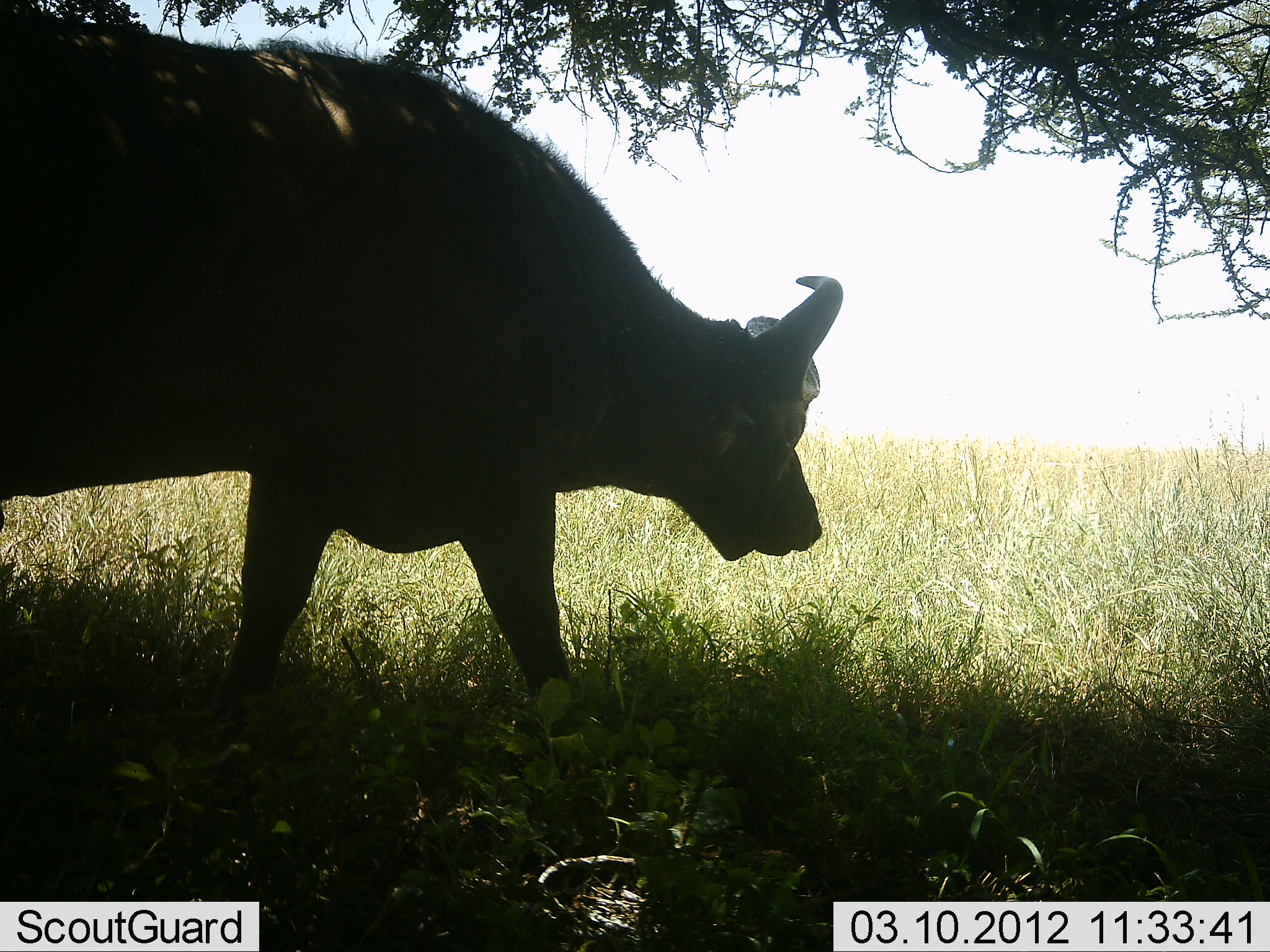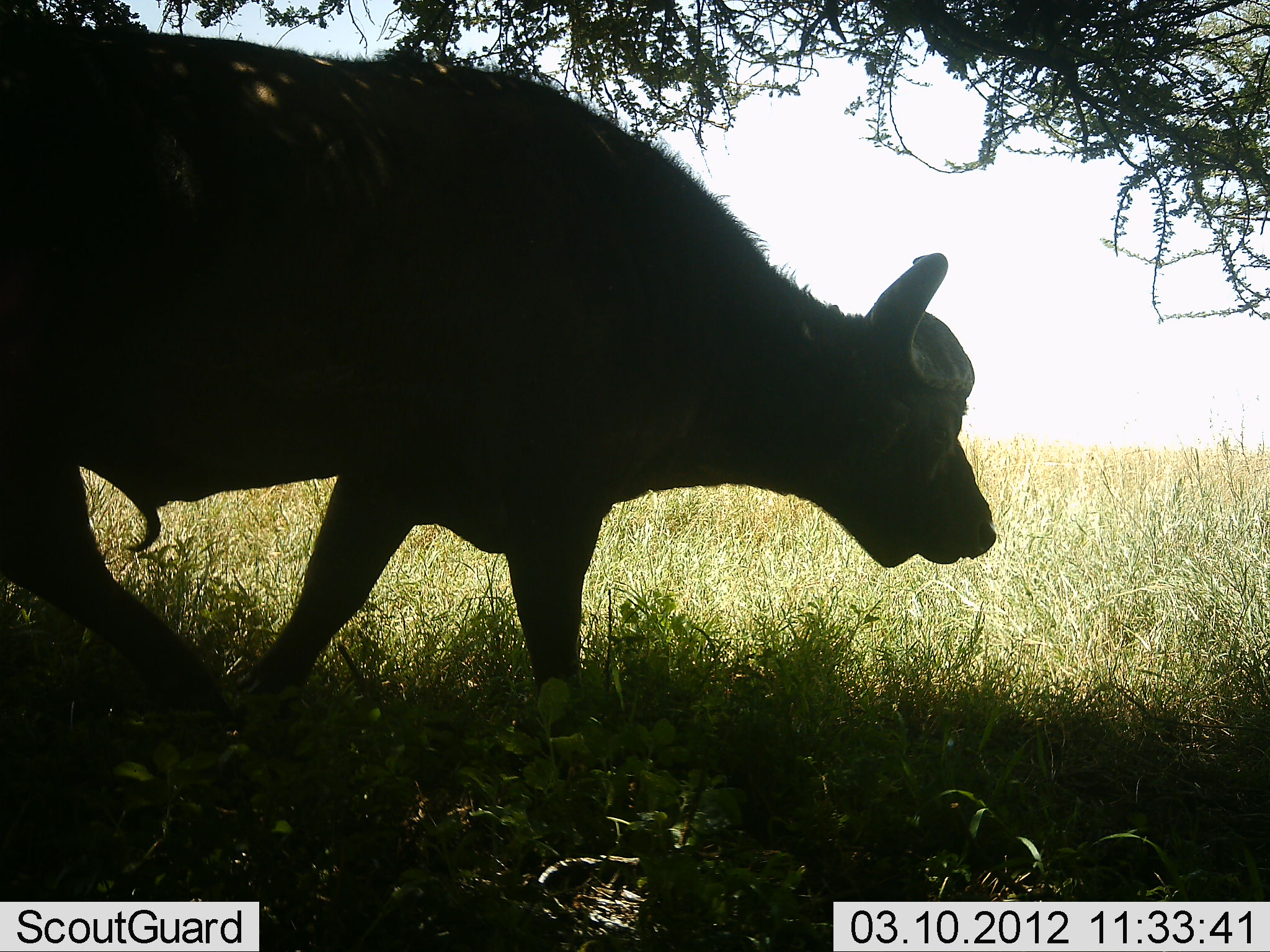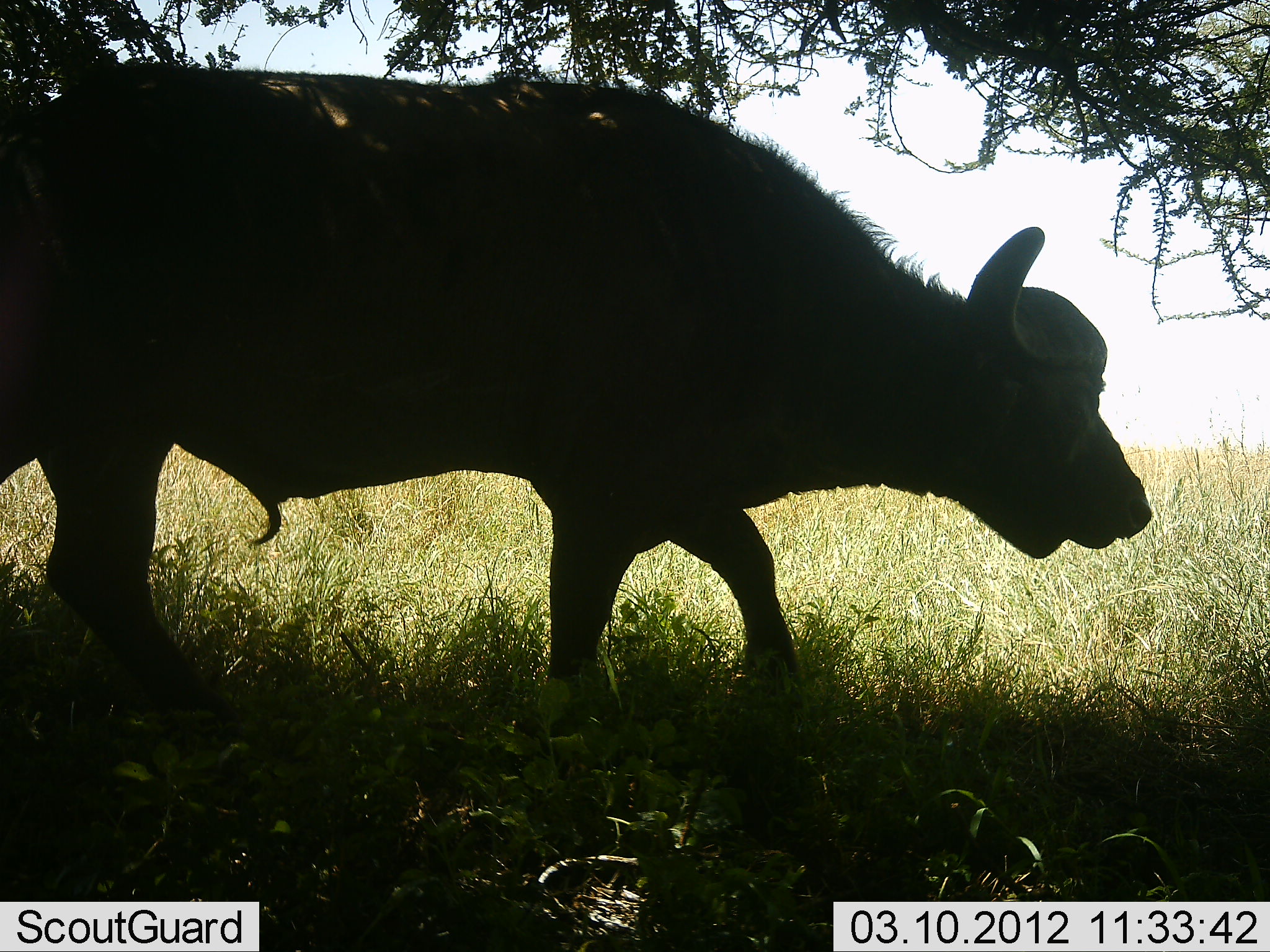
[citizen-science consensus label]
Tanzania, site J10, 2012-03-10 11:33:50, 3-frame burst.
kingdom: Animalia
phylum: Chordata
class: Mammalia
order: Artiodactyla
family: Bovidae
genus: Syncerus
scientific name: Syncerus caffer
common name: cape buffalo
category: buffalo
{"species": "buffalo (cape buffalo) (Syncerus caffer)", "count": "1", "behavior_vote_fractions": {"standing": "4%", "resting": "0%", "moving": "100%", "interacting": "0%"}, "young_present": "0%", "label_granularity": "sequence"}